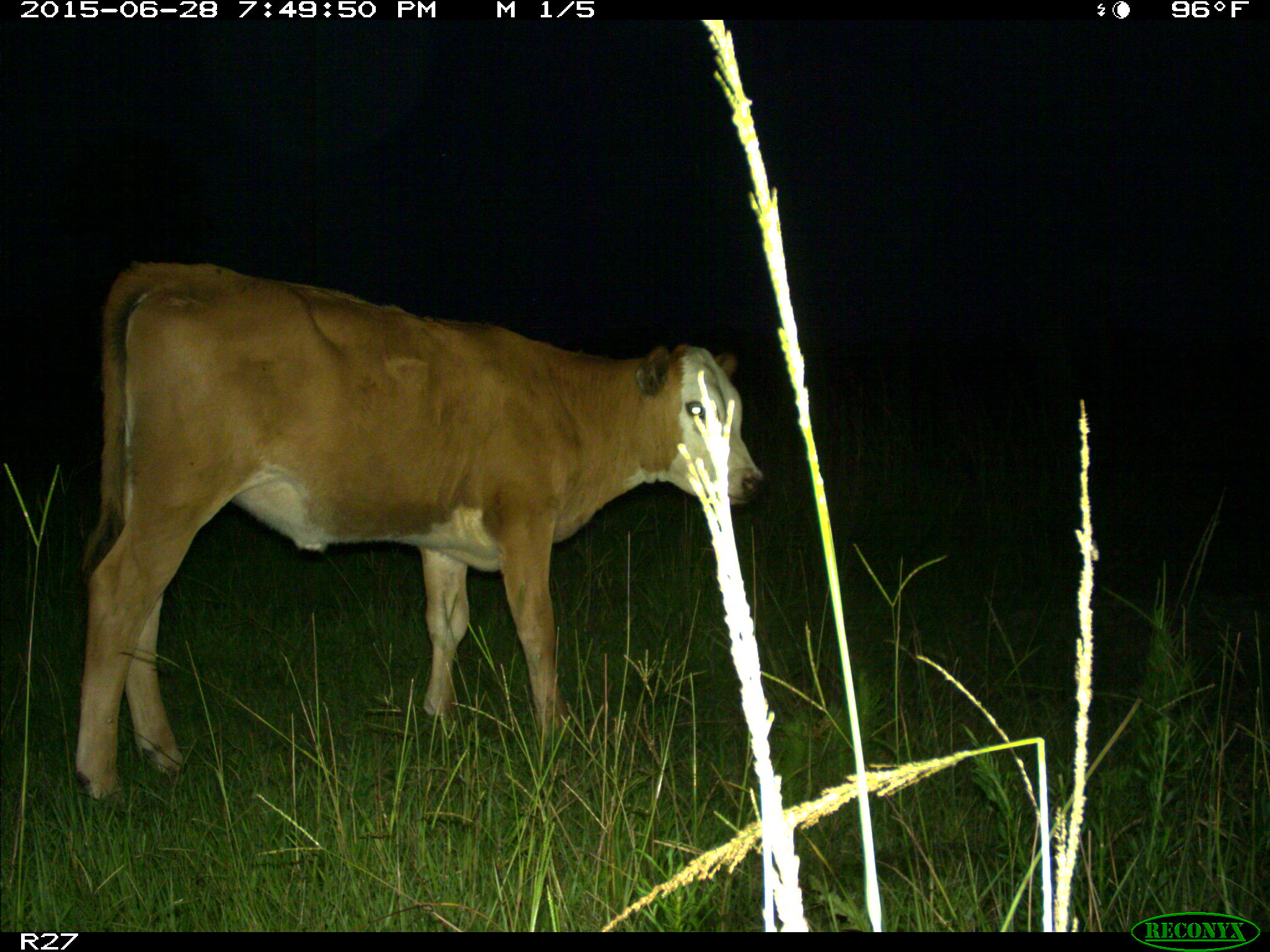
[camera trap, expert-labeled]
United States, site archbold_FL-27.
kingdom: Animalia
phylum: Chordata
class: Mammalia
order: Artiodactyla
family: Bovidae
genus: Bos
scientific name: Bos taurus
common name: domestic cow